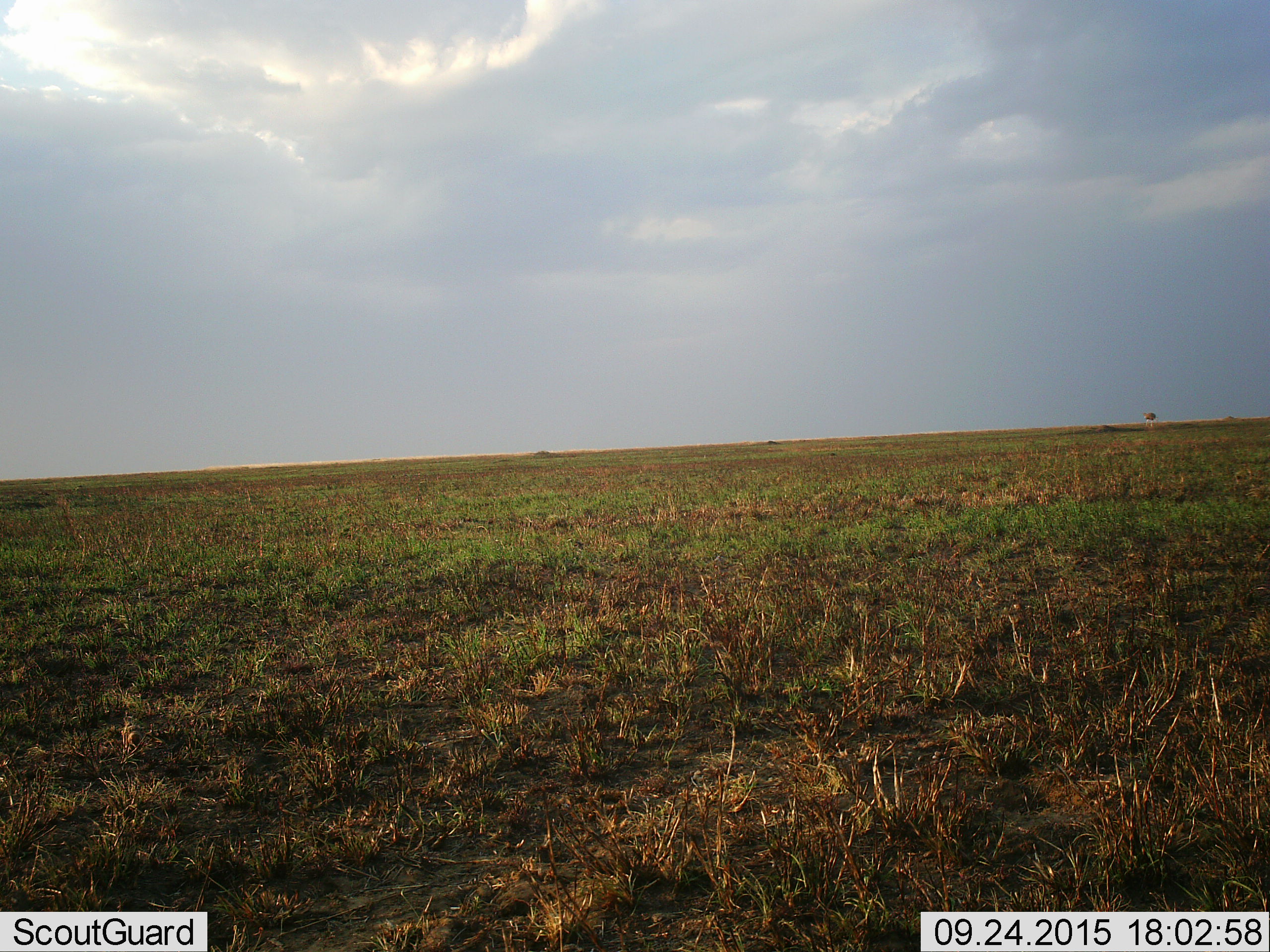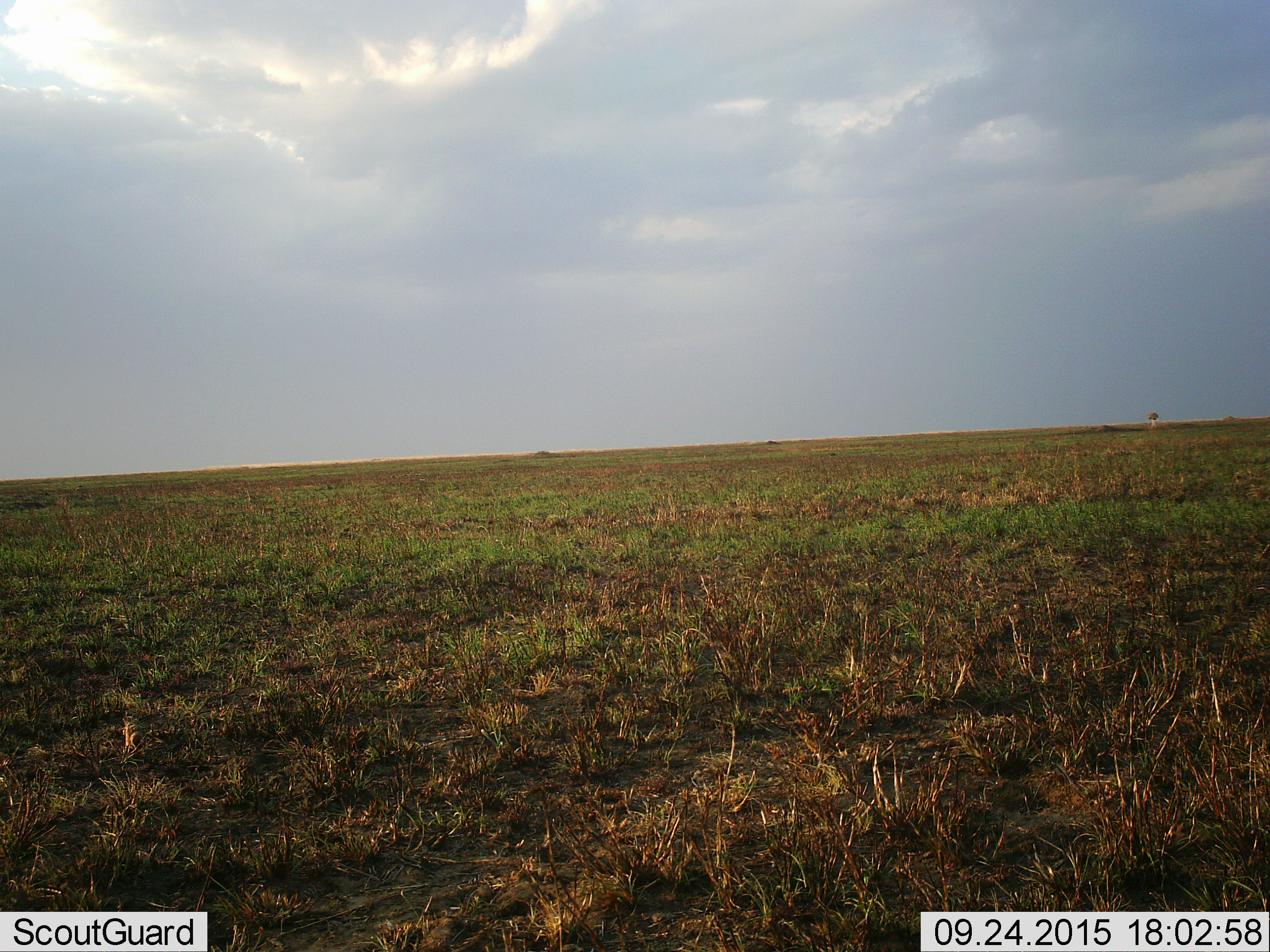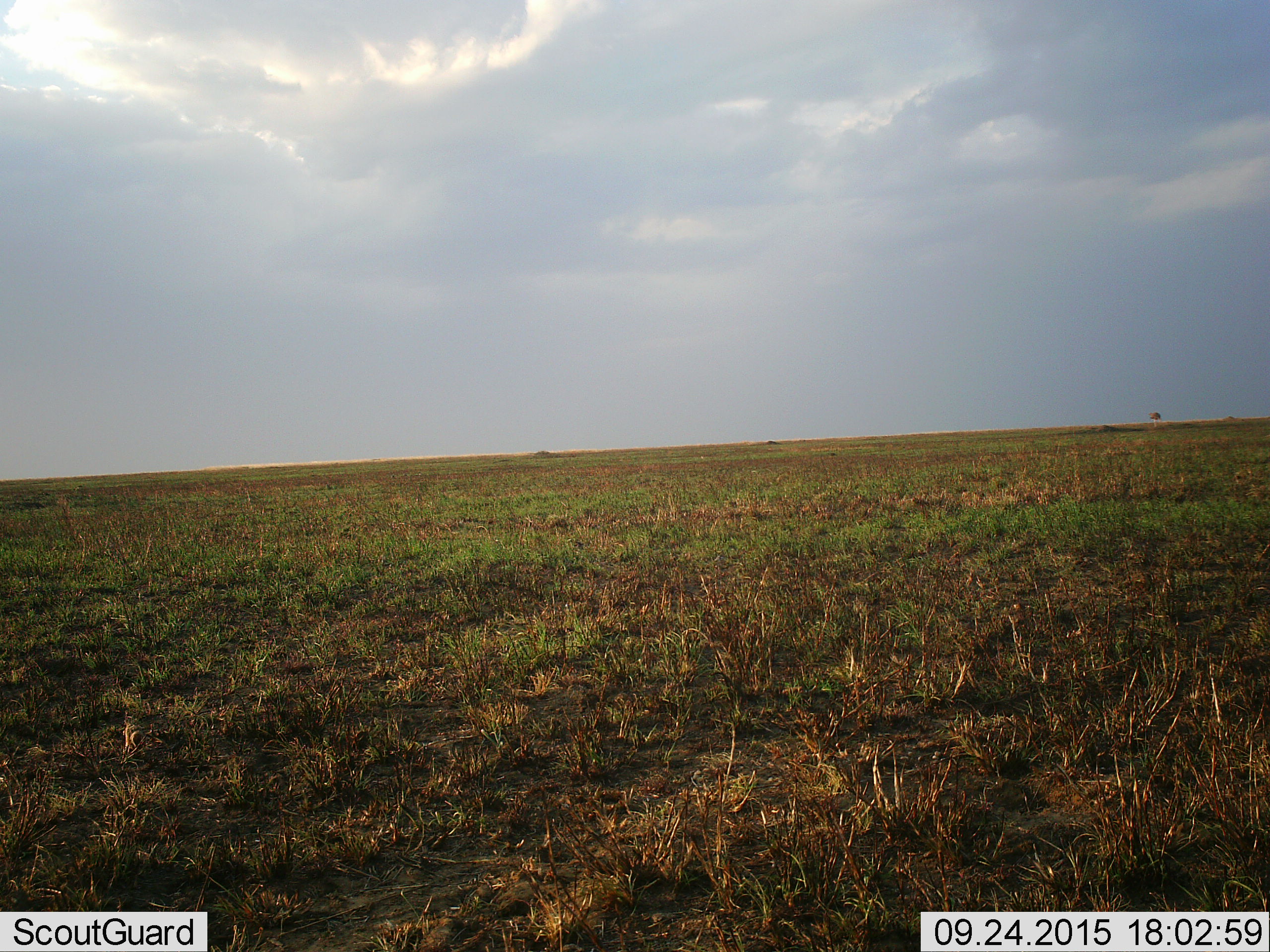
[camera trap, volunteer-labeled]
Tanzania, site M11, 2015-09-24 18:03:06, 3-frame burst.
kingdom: Animalia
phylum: Chordata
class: Aves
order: Struthioniformes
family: Struthionidae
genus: Struthio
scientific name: Struthio camelus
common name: ostrich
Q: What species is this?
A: Ostrich (Struthio camelus).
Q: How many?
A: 1.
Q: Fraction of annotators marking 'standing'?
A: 0%.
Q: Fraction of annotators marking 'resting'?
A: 0%.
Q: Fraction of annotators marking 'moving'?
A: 100%.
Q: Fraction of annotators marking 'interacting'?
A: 0%.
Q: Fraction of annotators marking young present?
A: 0%.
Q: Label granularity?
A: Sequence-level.